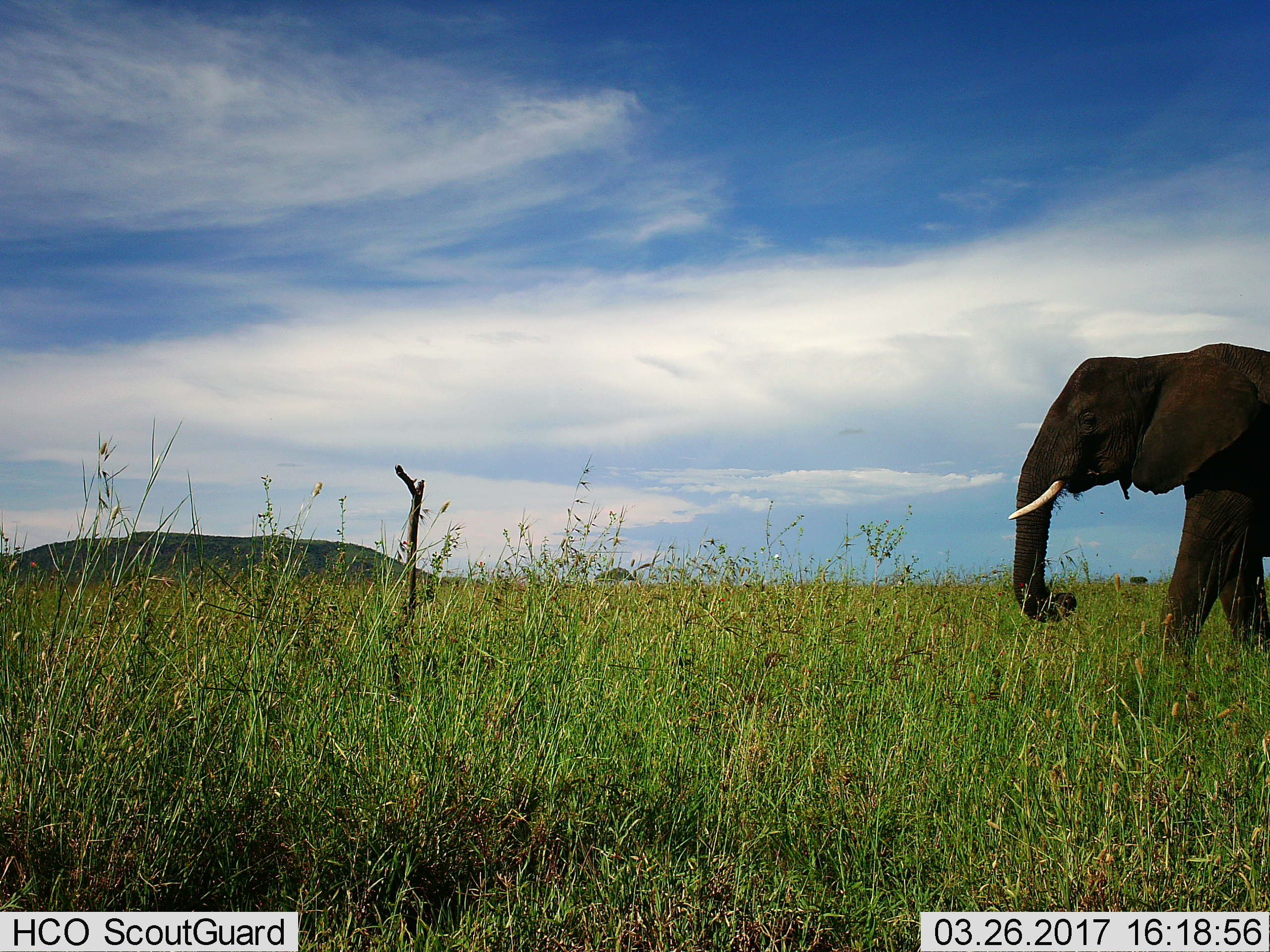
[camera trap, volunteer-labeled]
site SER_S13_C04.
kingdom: Animalia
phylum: Chordata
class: Mammalia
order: Proboscidea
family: Elephantidae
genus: Loxodonta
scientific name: Loxodonta africana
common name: african bush elephant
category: elephant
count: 1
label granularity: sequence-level